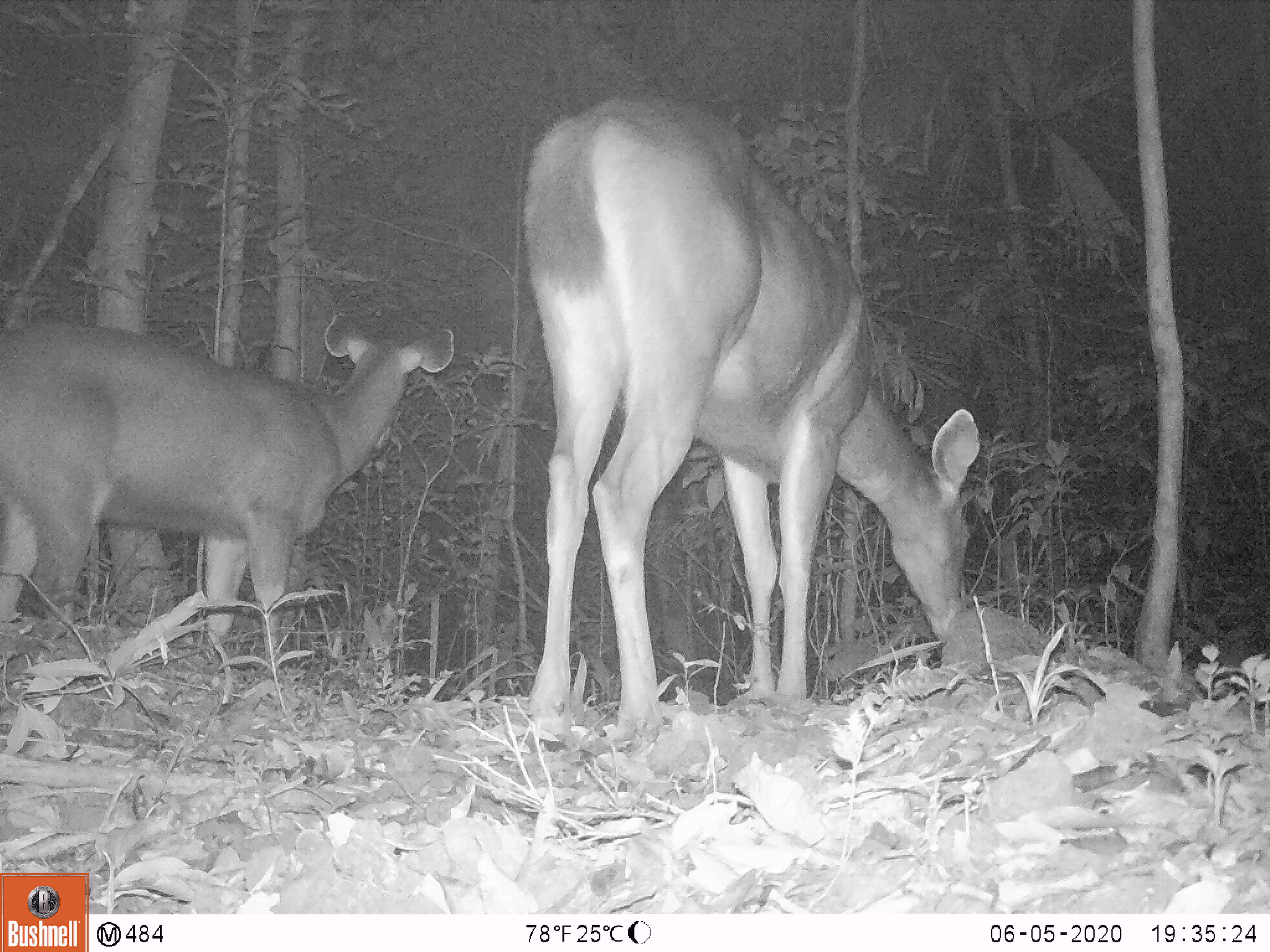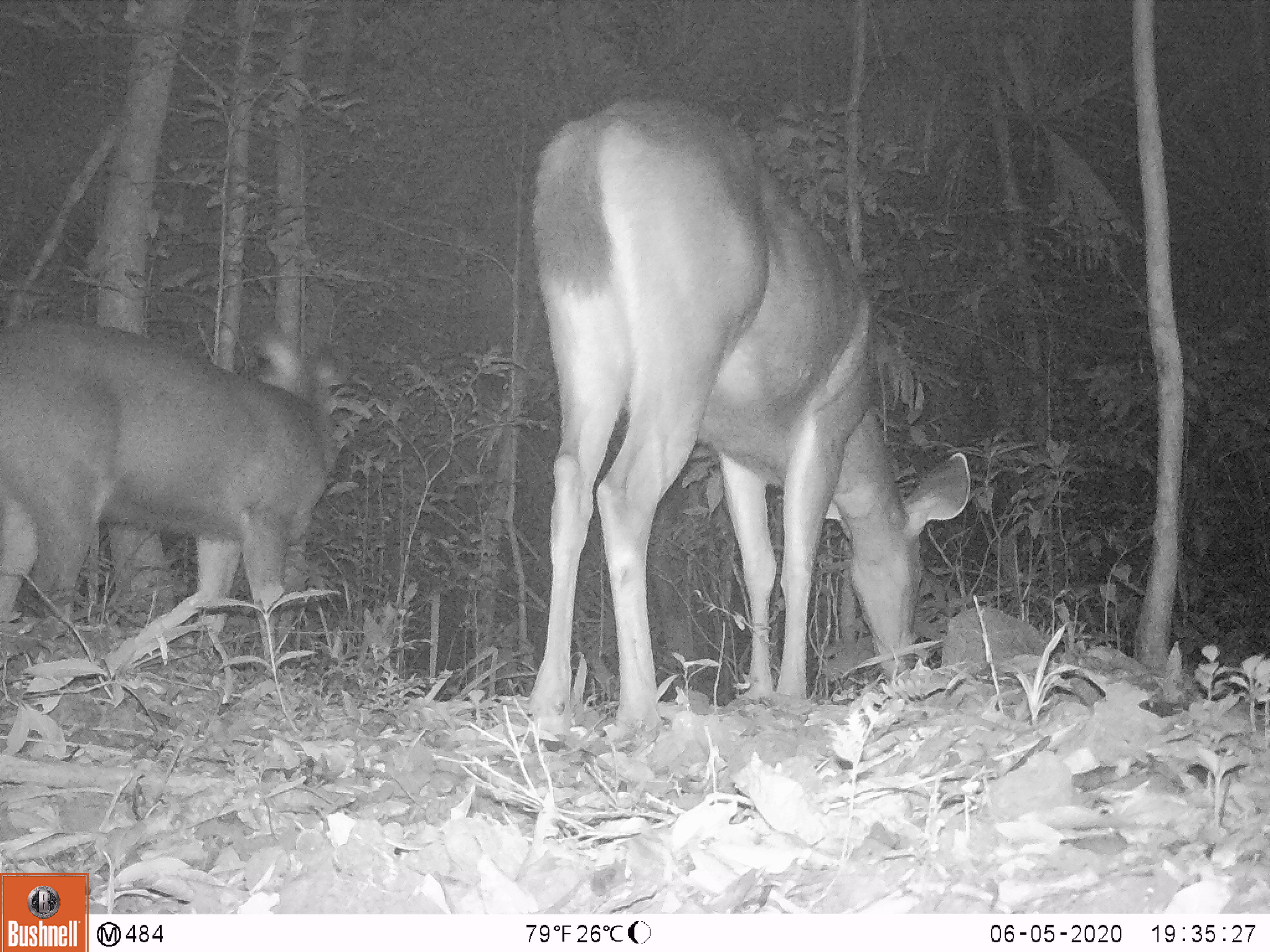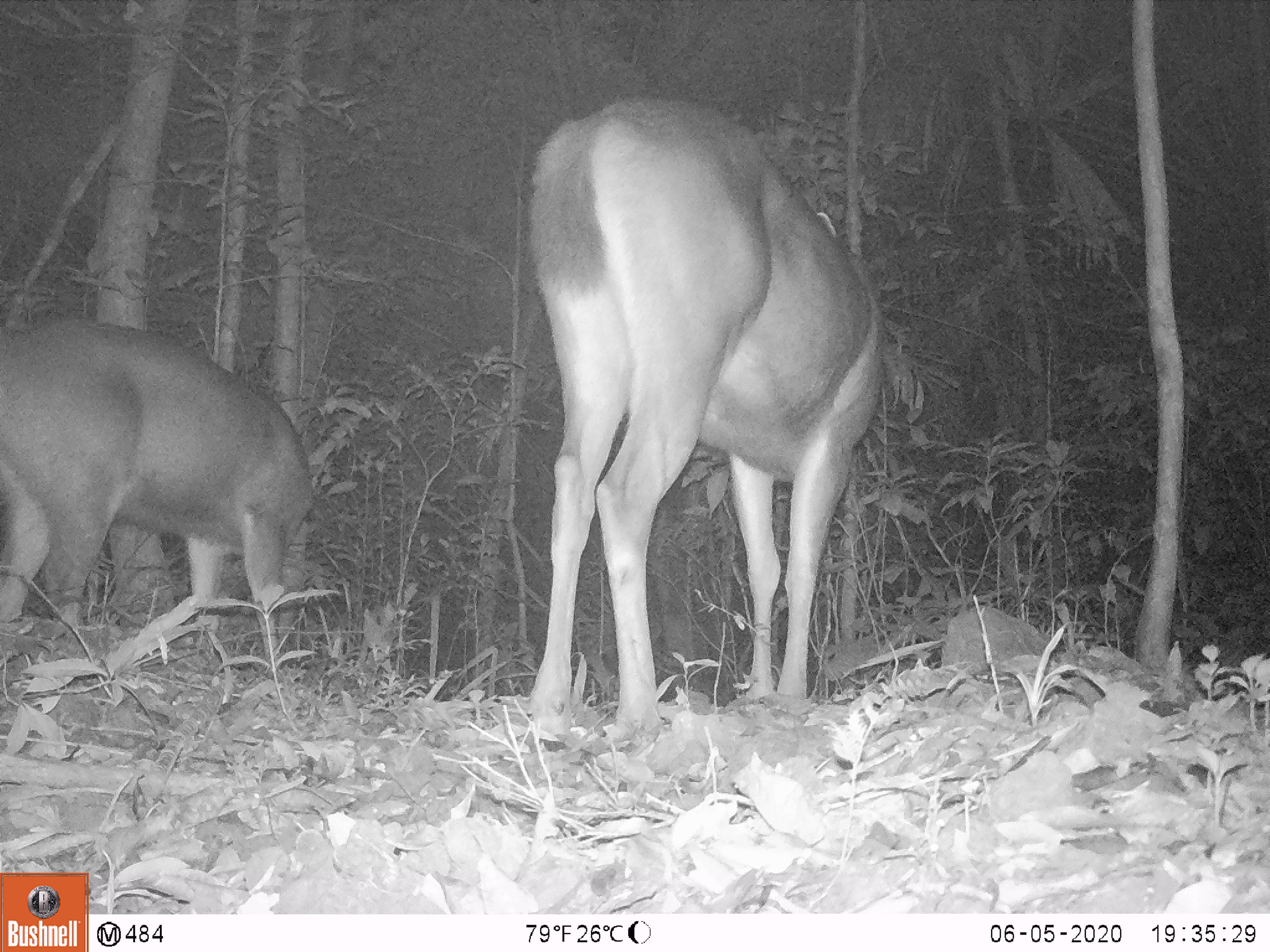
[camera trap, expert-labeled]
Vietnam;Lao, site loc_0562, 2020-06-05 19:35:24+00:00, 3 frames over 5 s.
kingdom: Animalia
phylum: Chordata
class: Mammalia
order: Artiodactyla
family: Cervidae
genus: Rusa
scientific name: Rusa unicolor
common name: sambar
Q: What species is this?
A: Sambar (Rusa unicolor).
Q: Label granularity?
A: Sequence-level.